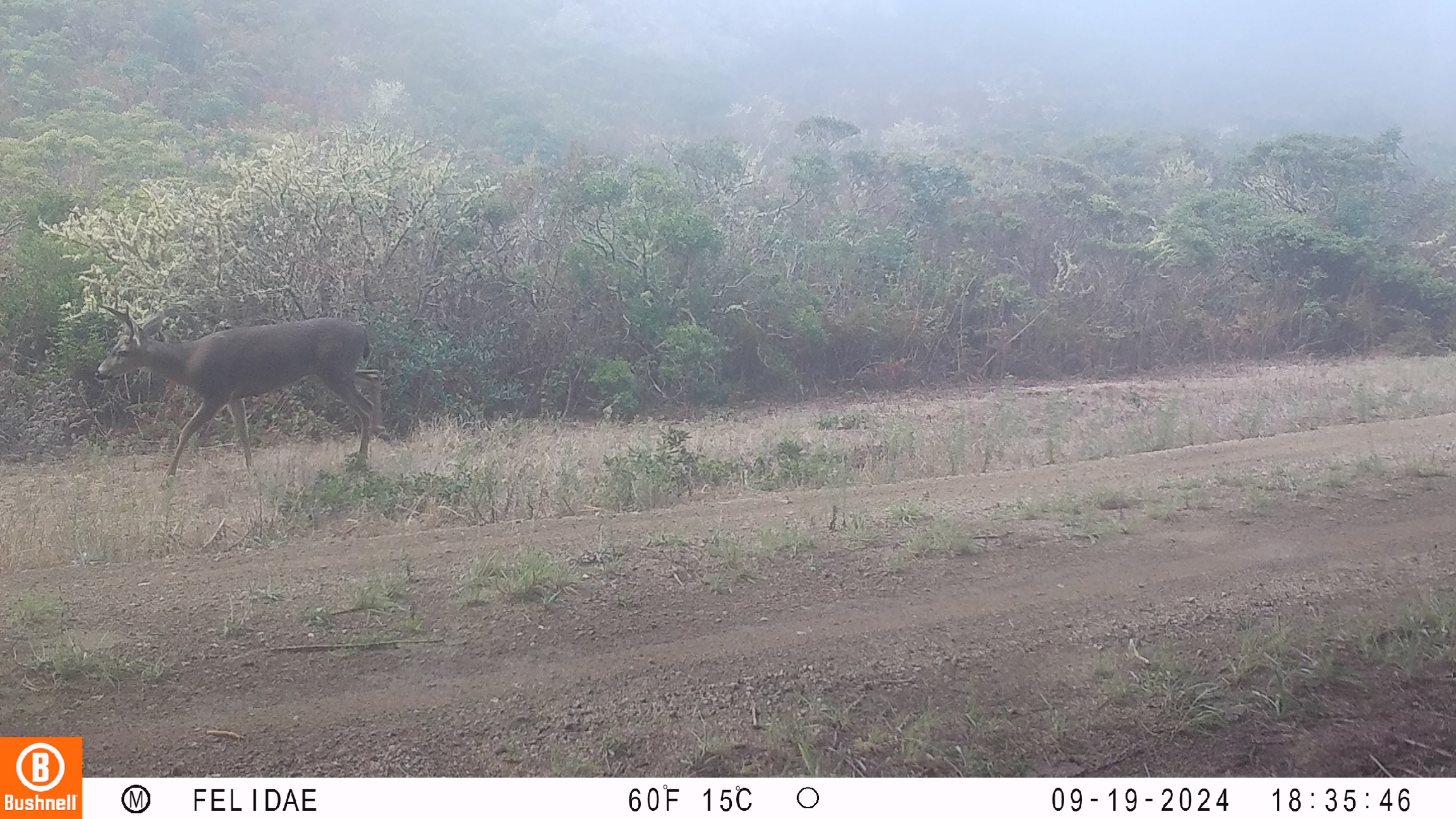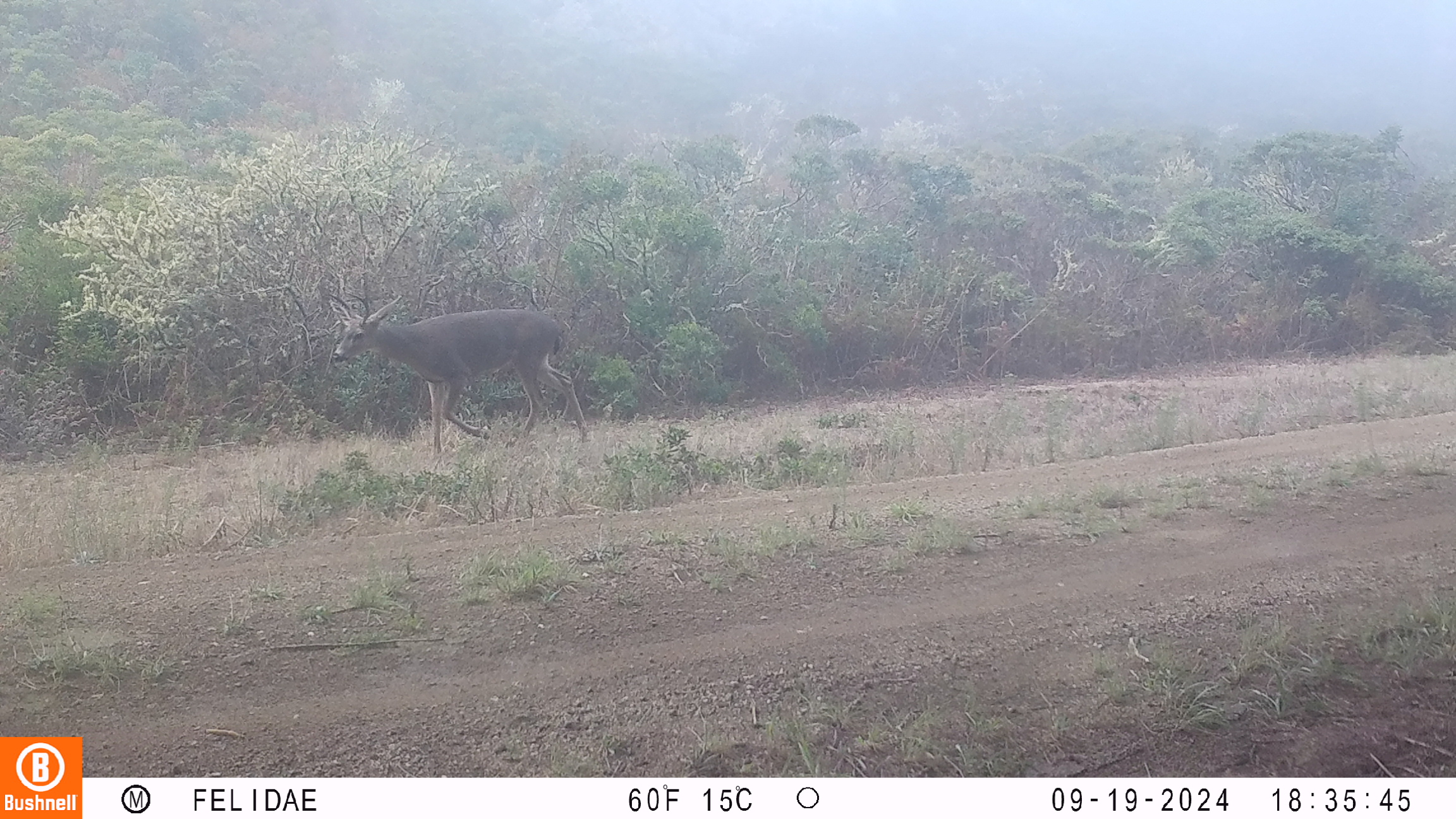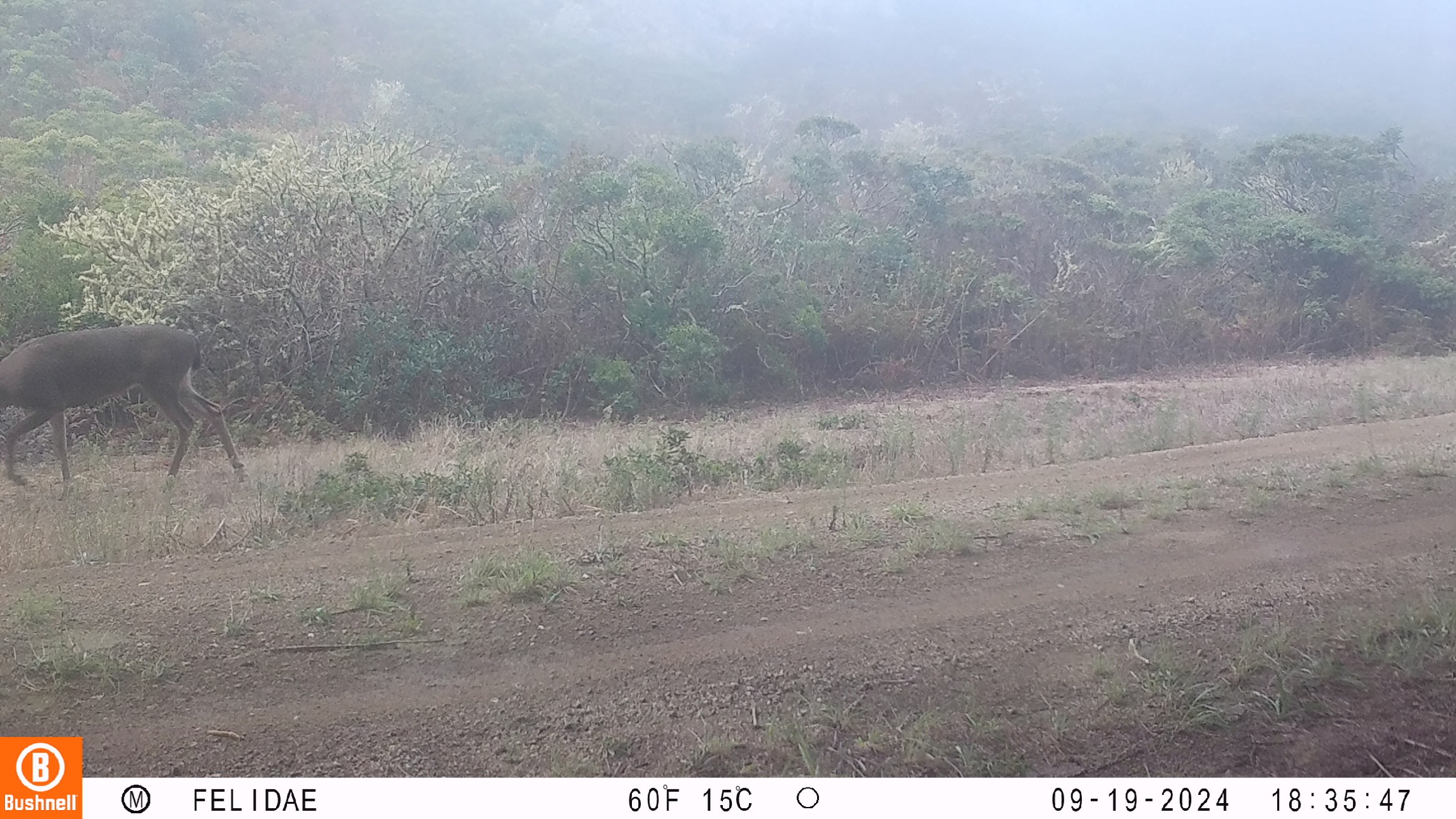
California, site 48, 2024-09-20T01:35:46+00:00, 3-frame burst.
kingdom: Animalia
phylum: Chordata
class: Mammalia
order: Artiodactyla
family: Cervidae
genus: Odocoileus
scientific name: Odocoileus hemionus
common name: mule deer